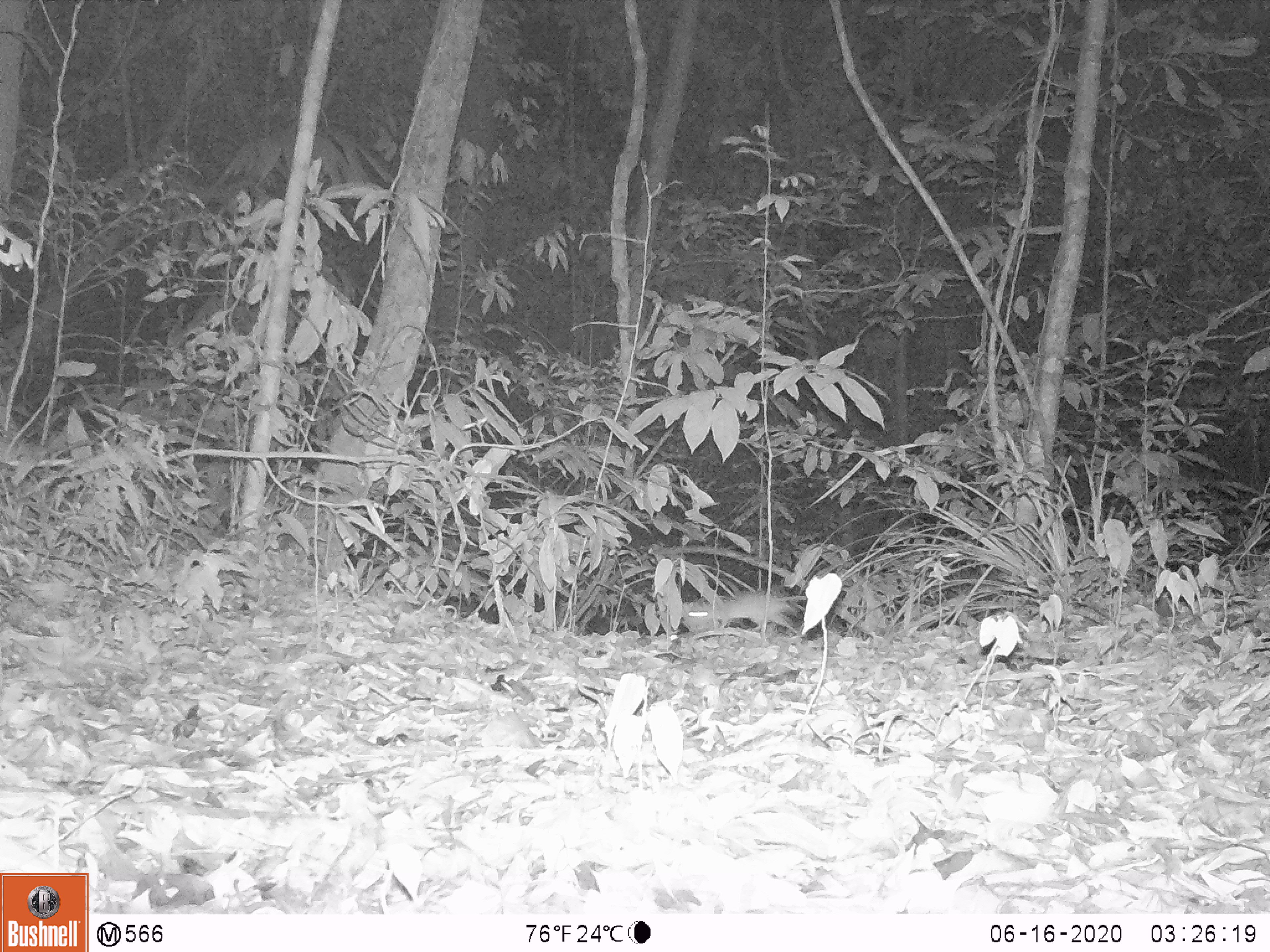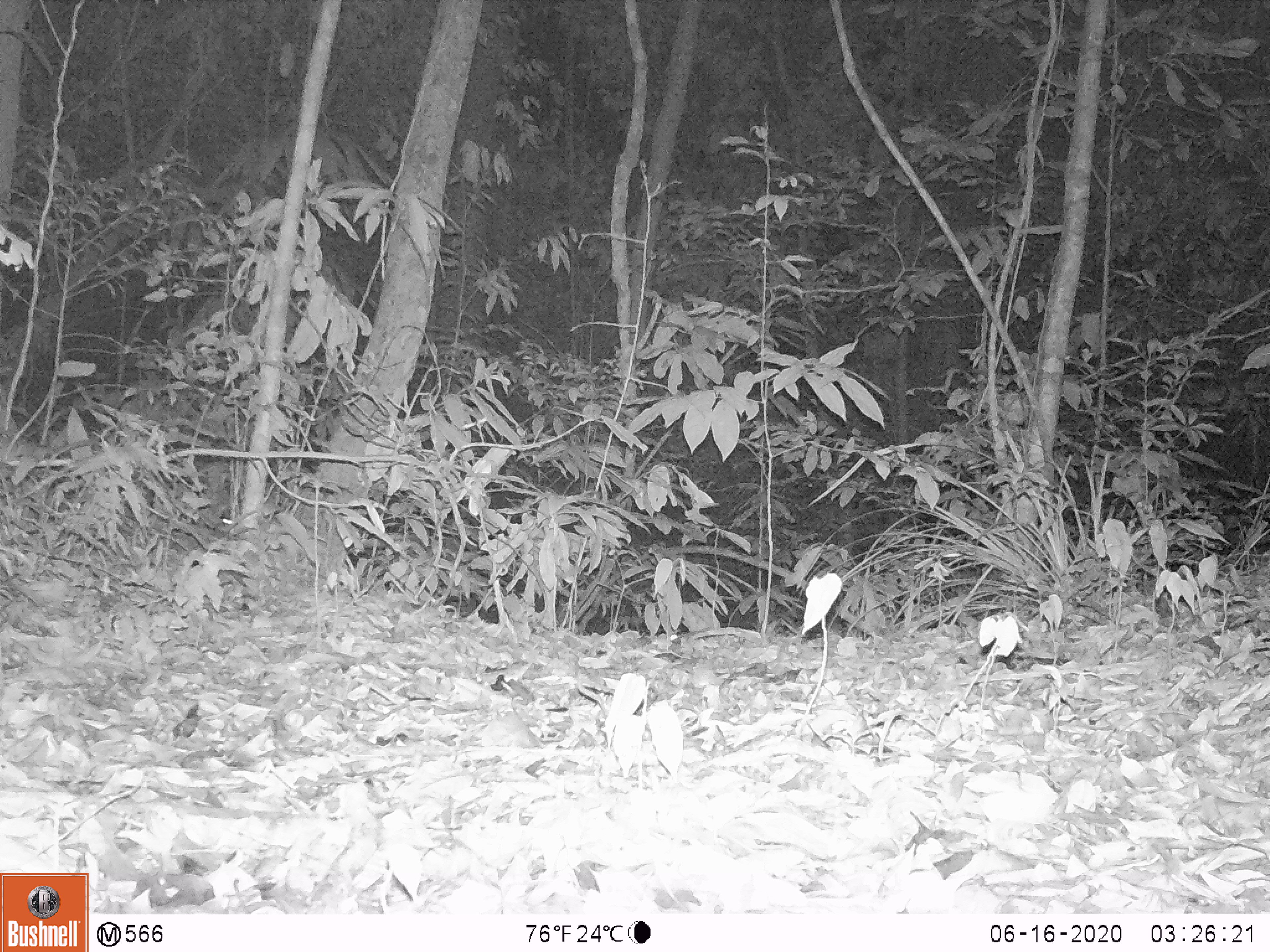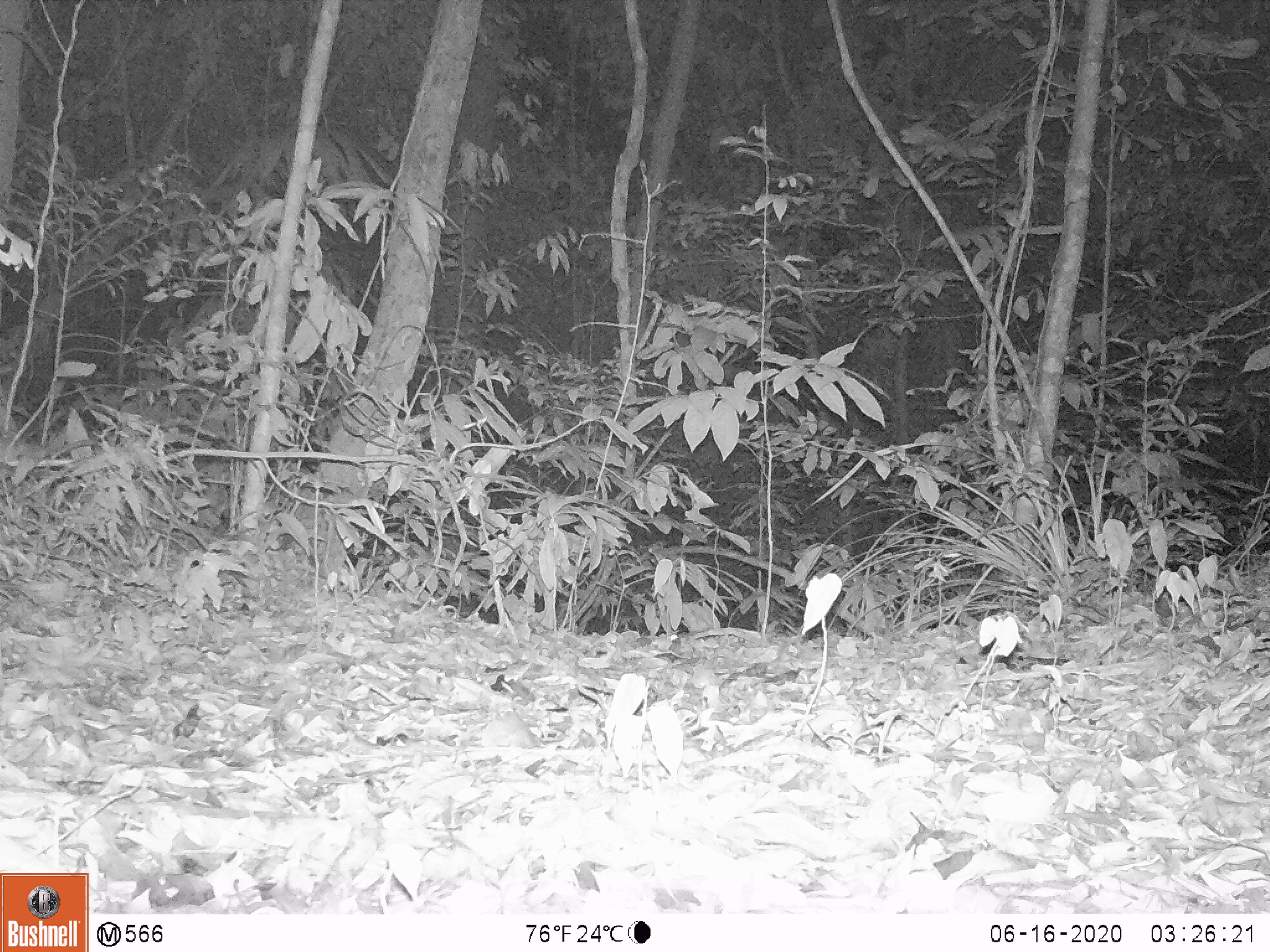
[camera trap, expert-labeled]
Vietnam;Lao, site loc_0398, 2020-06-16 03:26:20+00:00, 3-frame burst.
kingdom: Animalia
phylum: Chordata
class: Mammalia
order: Rodentia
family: Muridae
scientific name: Muridae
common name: old-world mice and rats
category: unidentified murid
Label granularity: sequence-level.